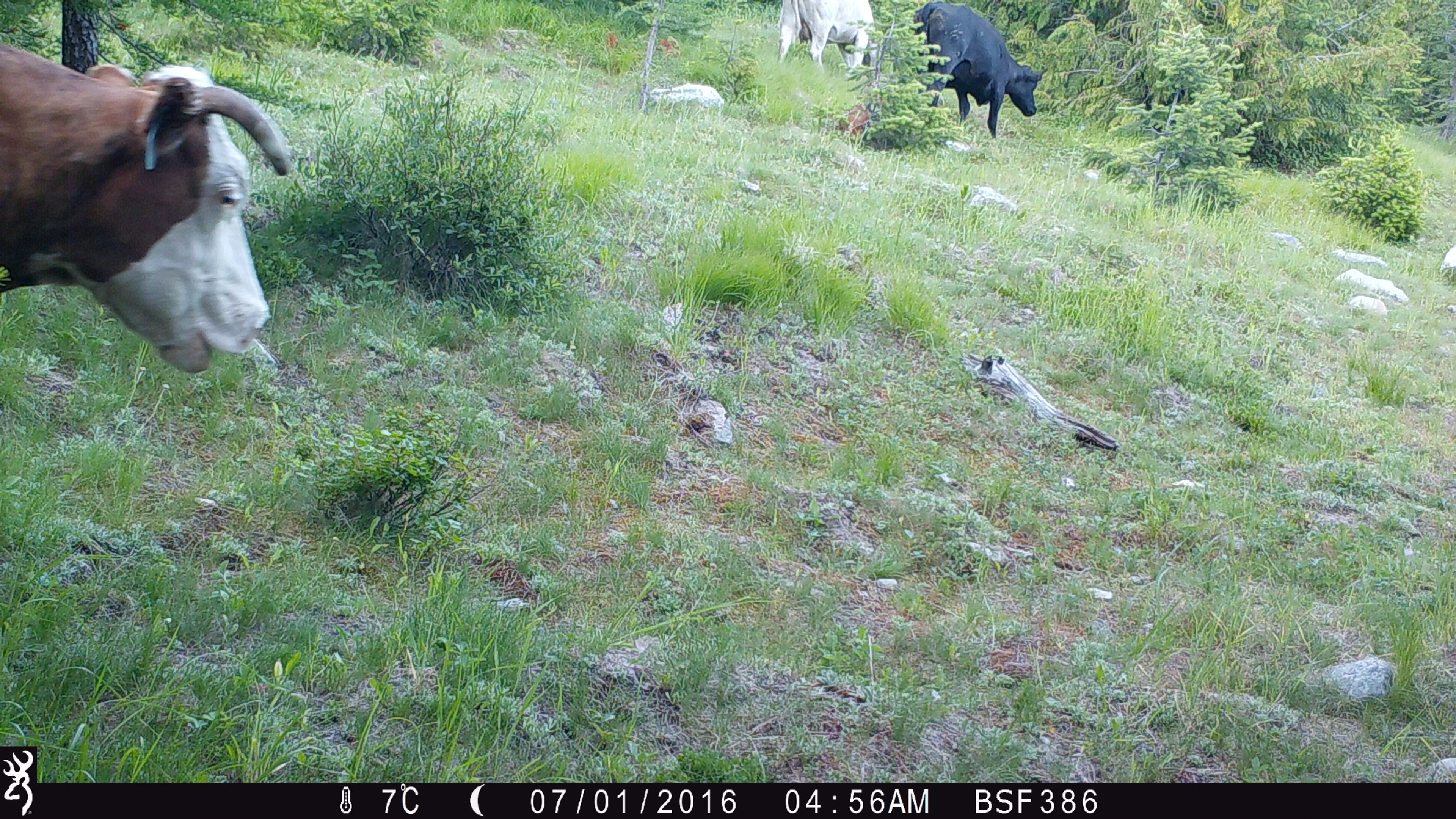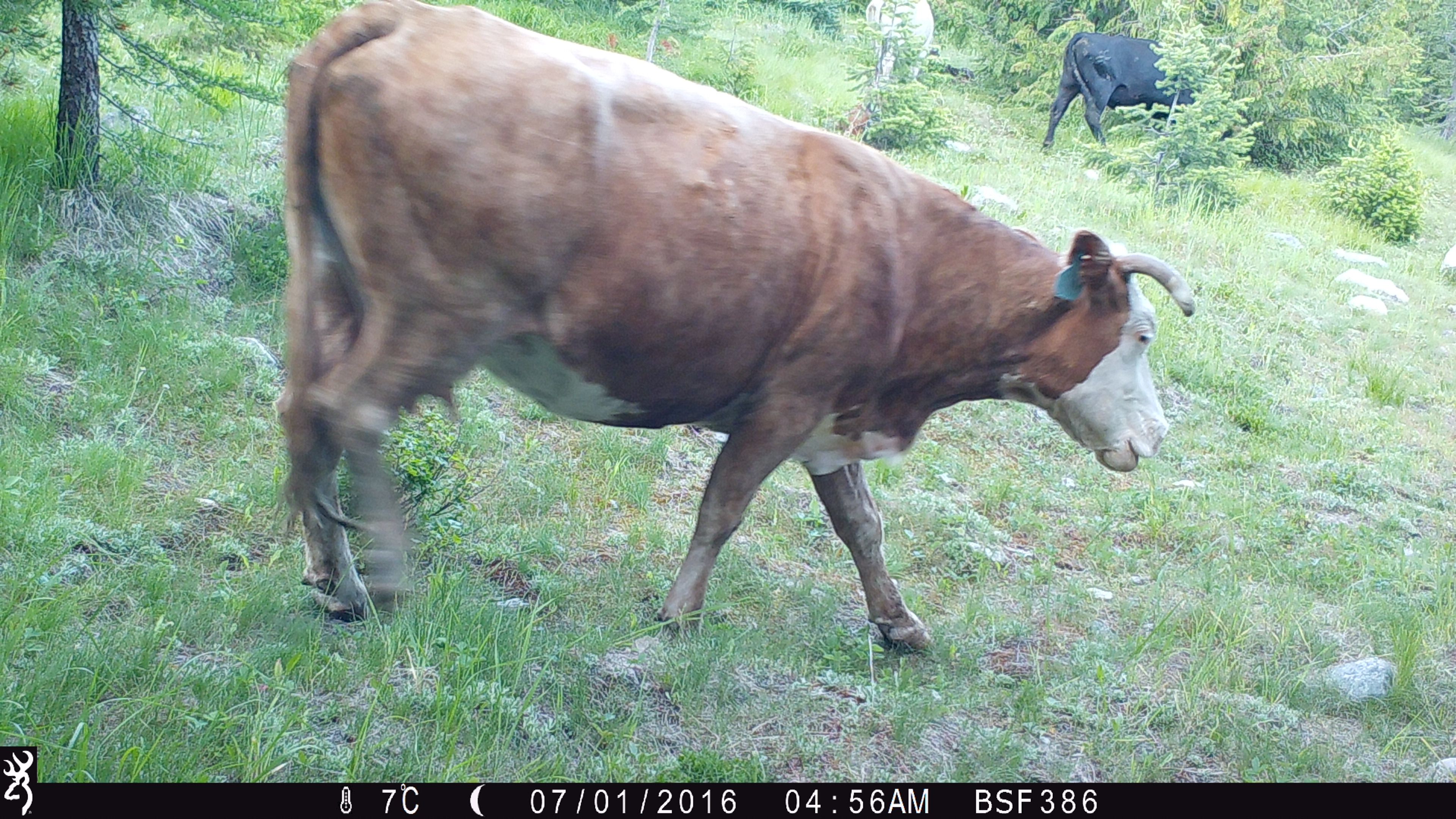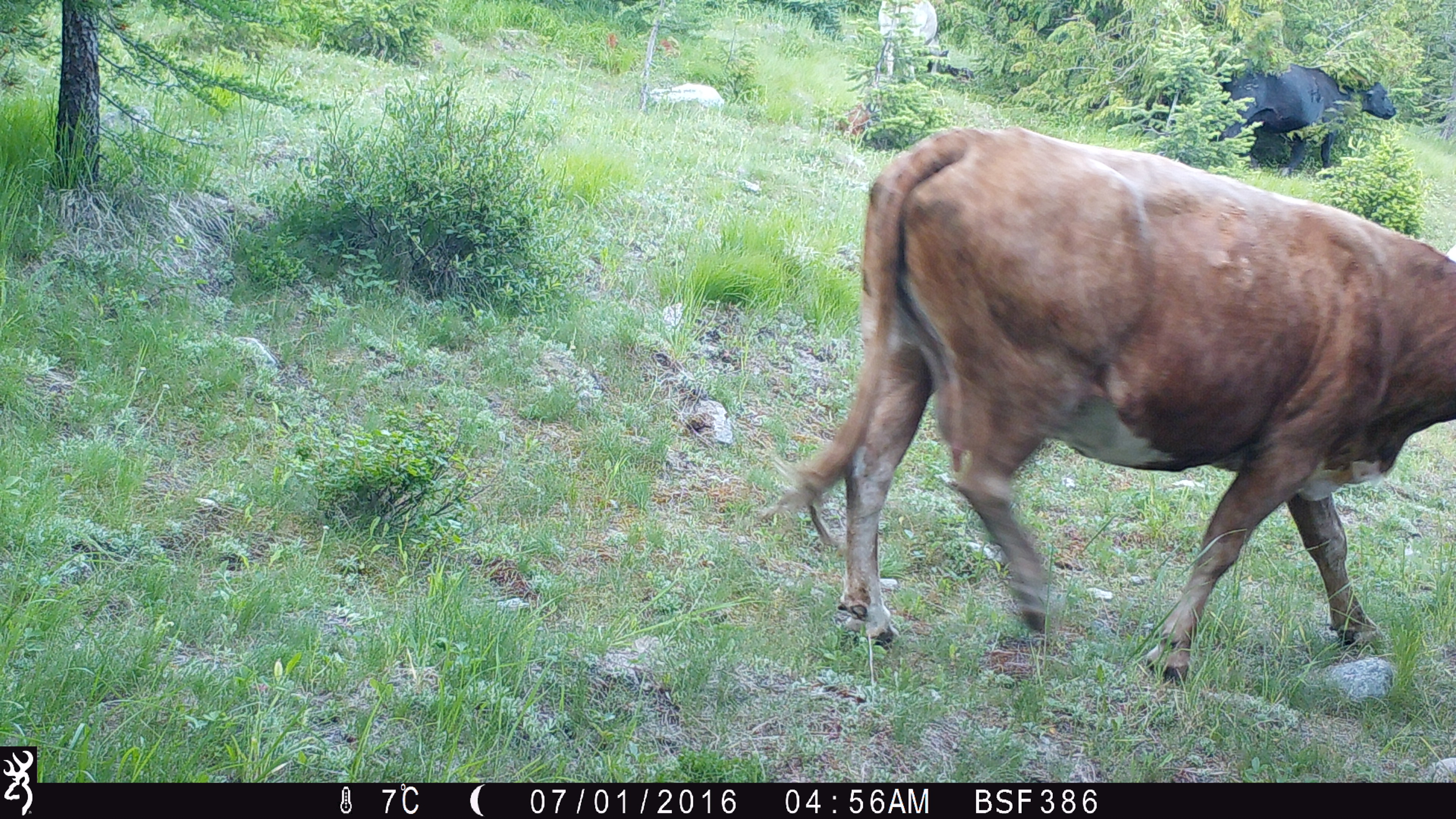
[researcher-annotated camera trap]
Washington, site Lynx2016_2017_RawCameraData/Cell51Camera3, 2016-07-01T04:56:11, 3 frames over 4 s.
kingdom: Animalia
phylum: Chordata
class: Mammalia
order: Artiodactyla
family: Bovidae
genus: Bos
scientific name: Bos taurus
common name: domestic cattle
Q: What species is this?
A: Domestic cattle (Bos taurus).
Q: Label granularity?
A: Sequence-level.